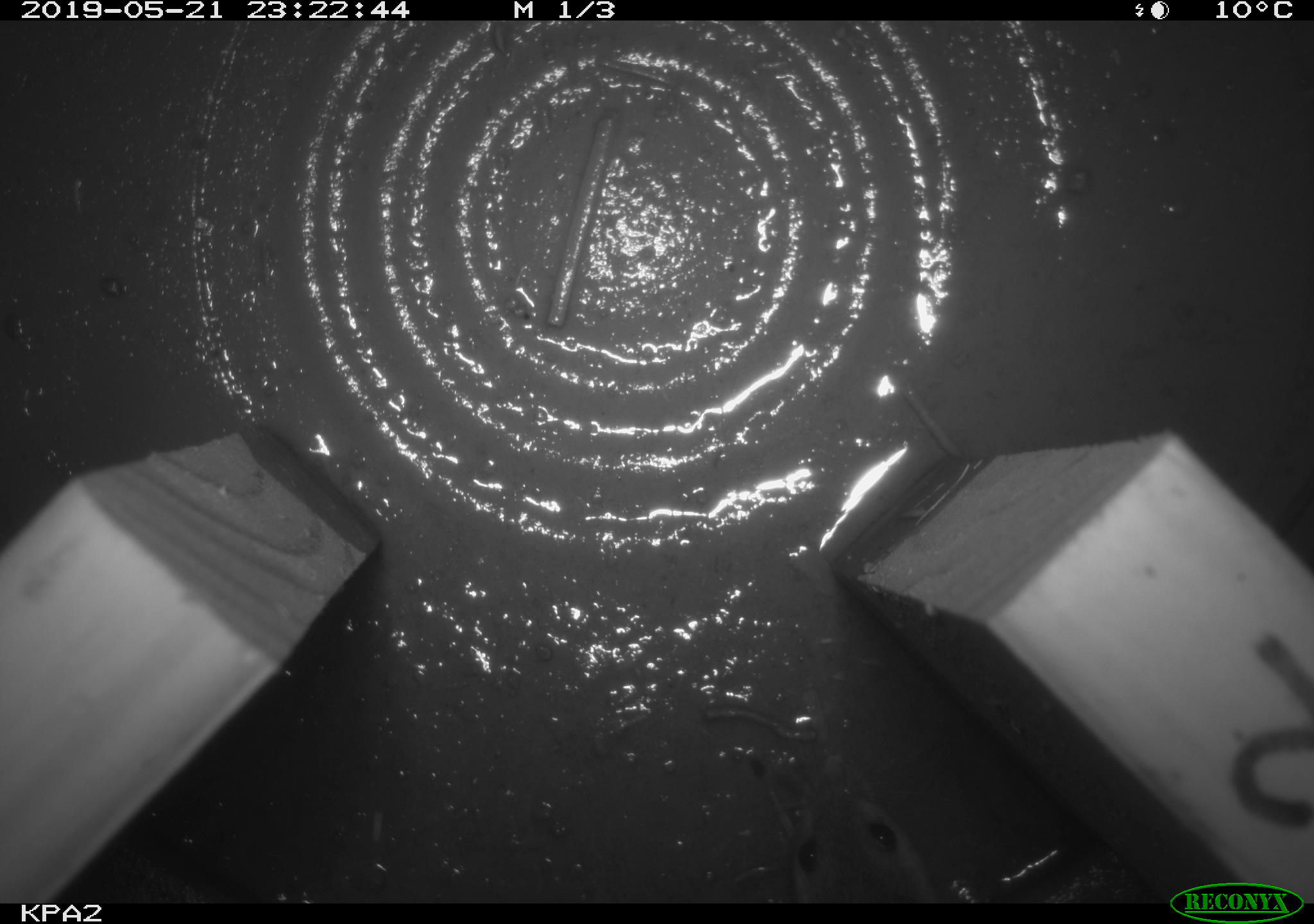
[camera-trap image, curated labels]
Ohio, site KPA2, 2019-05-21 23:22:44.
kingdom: Animalia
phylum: Chordata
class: Mammalia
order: Rodentia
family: Cricetidae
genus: Peromyscus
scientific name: Peromyscus leucopus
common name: white-footed mouse